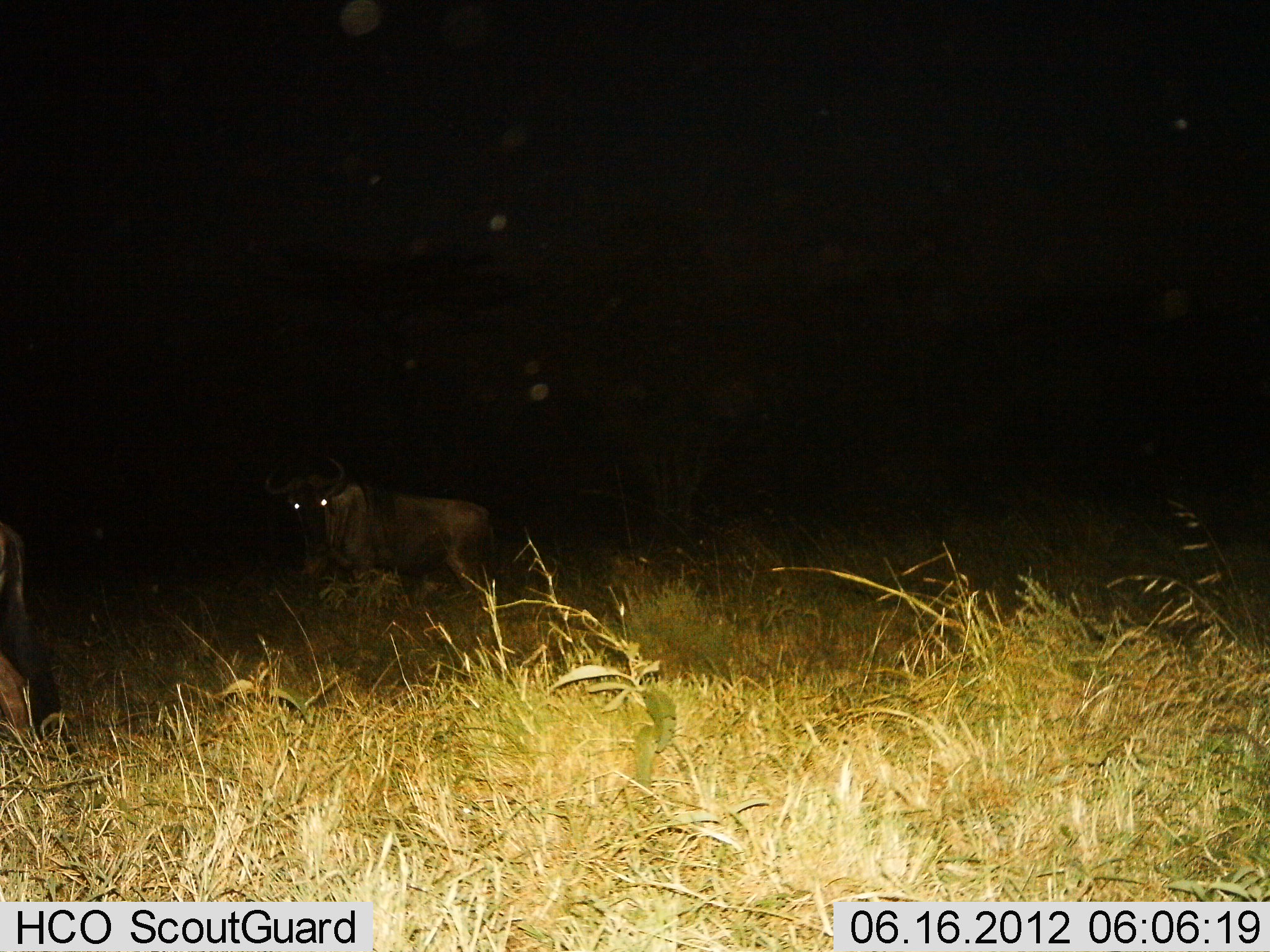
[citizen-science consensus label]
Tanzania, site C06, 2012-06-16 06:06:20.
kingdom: Animalia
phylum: Chordata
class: Mammalia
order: Artiodactyla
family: Bovidae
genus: Connochaetes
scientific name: Connochaetes taurinus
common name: blue wildebeest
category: wildebeest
Wildebeest (blue wildebeest) (Connochaetes taurinus), count 2. Behavior (volunteer vote fractions): standing 30%, resting 20%, moving 70%, interacting 0%. Young present (vote fraction): 0%. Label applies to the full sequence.